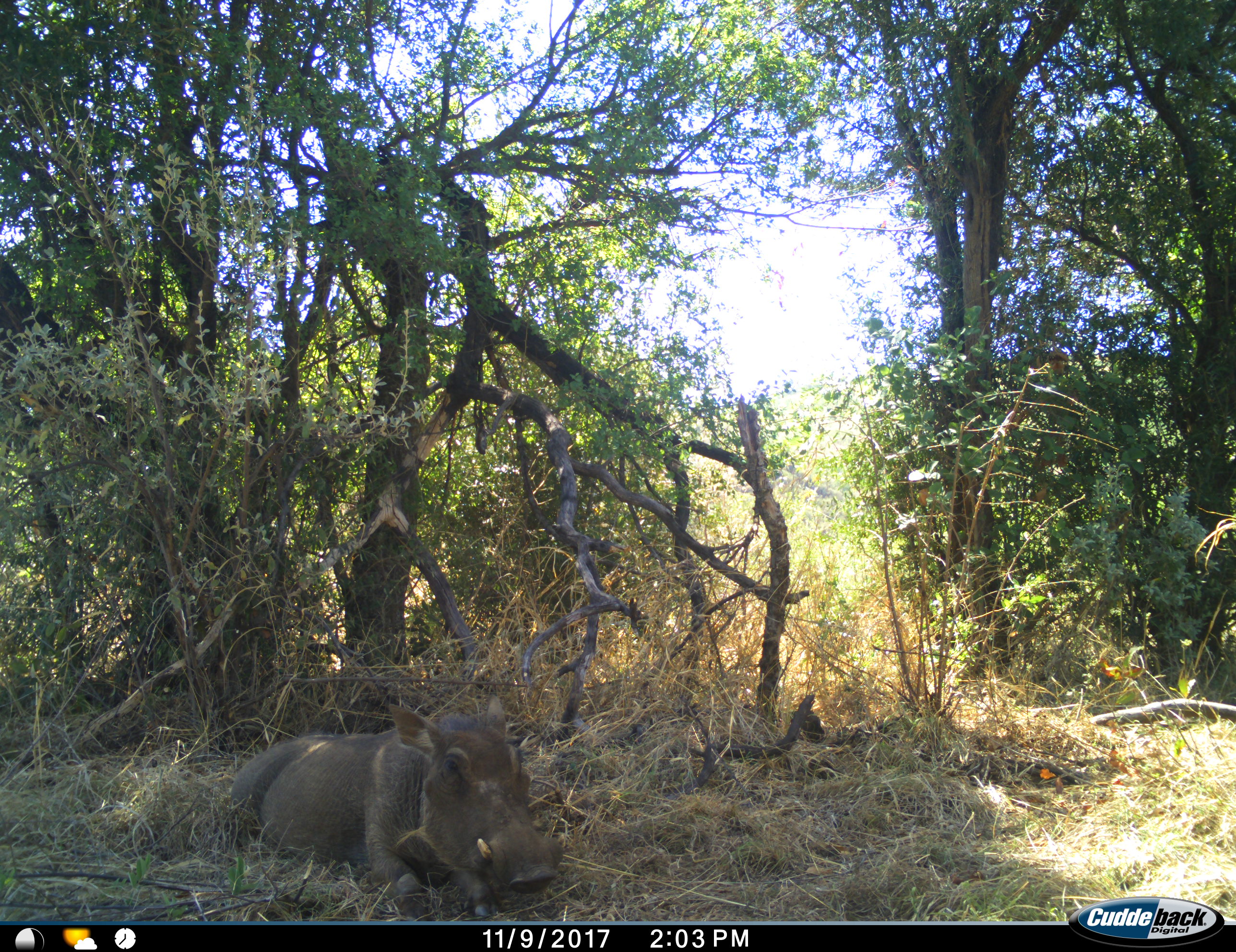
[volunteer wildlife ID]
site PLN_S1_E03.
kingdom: Animalia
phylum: Chordata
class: Mammalia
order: Artiodactyla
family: Suidae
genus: Phacochoerus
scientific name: Phacochoerus africanus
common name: warthog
Warthog (Phacochoerus africanus), count 1. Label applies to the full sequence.